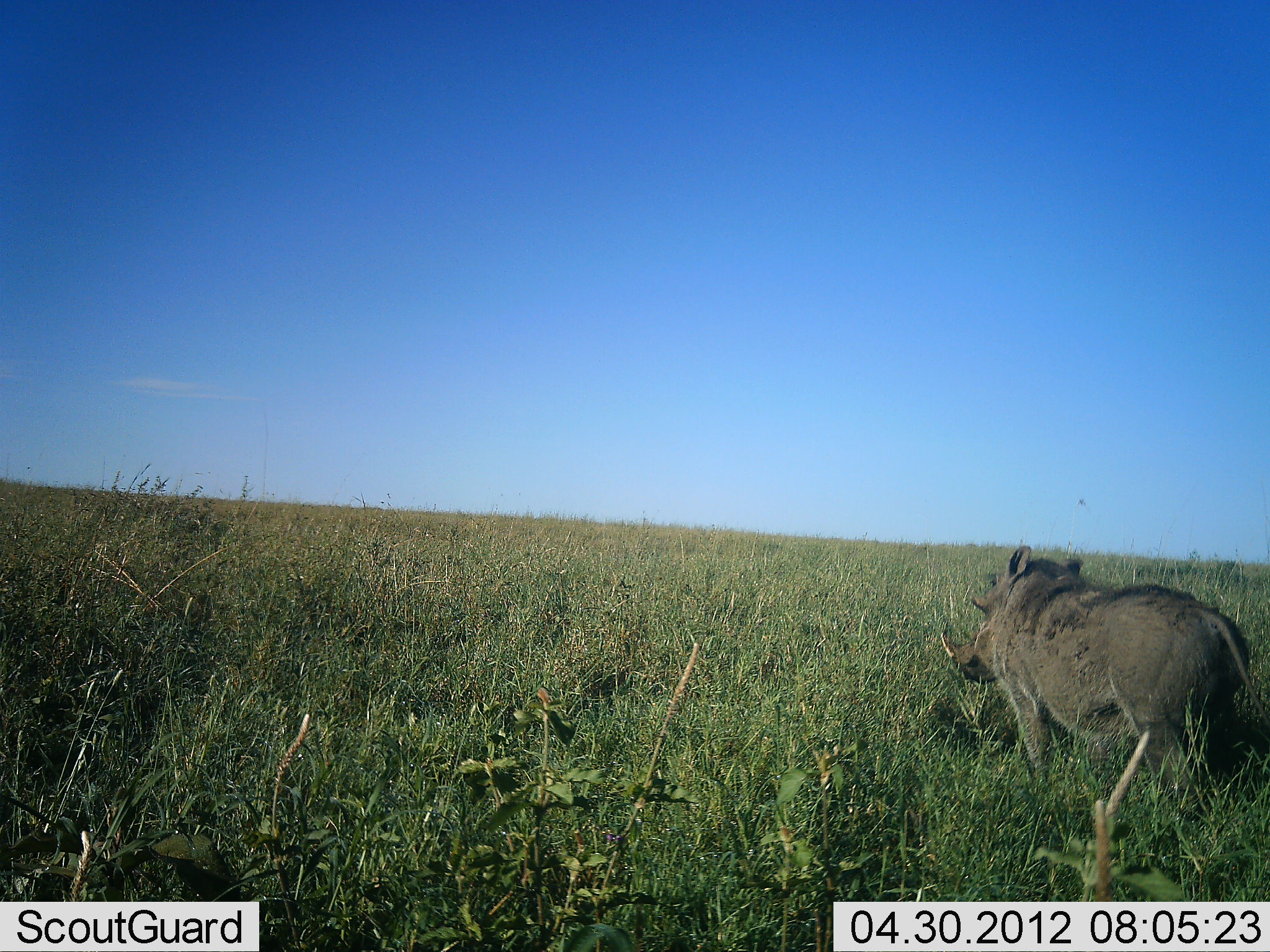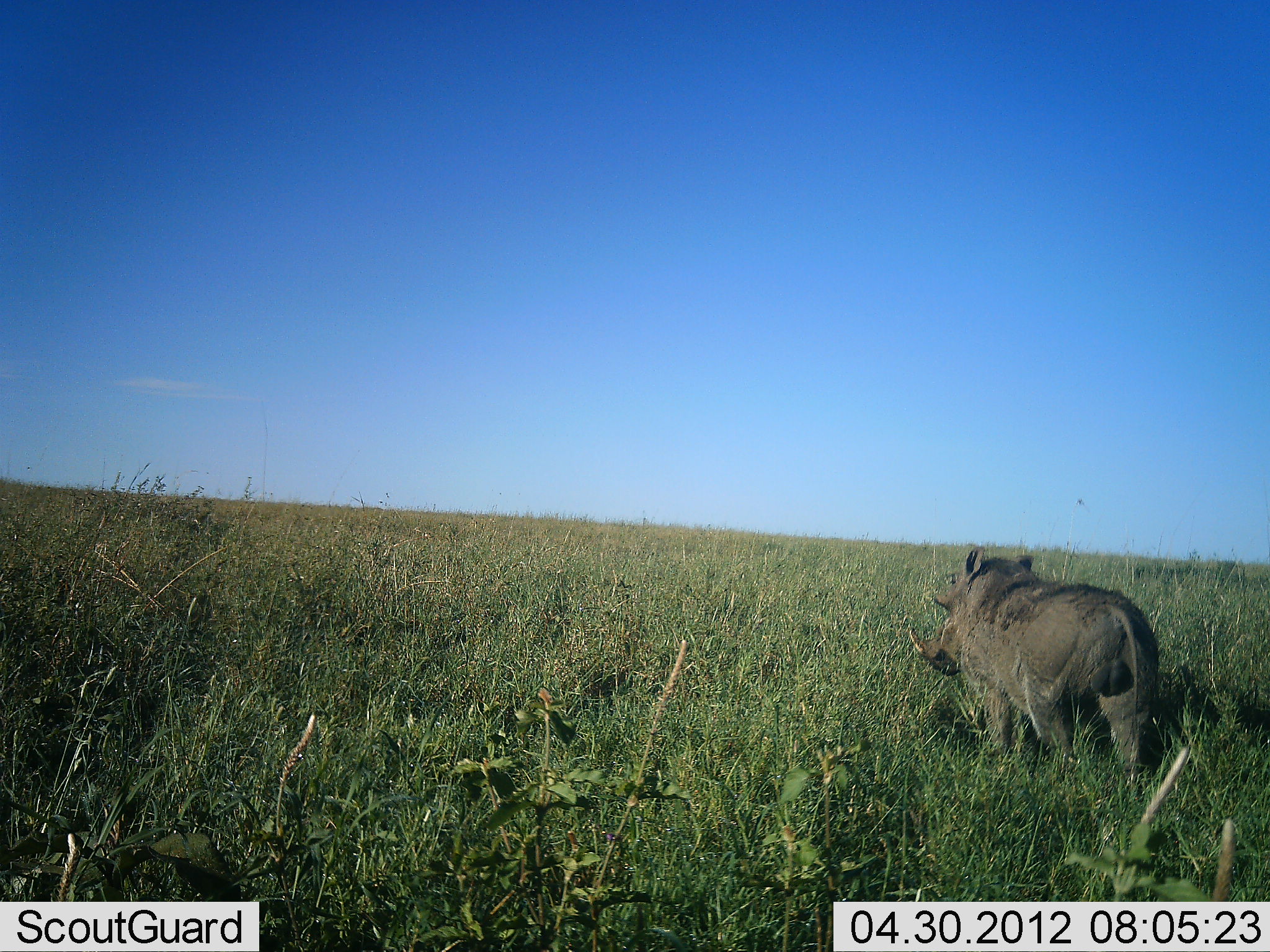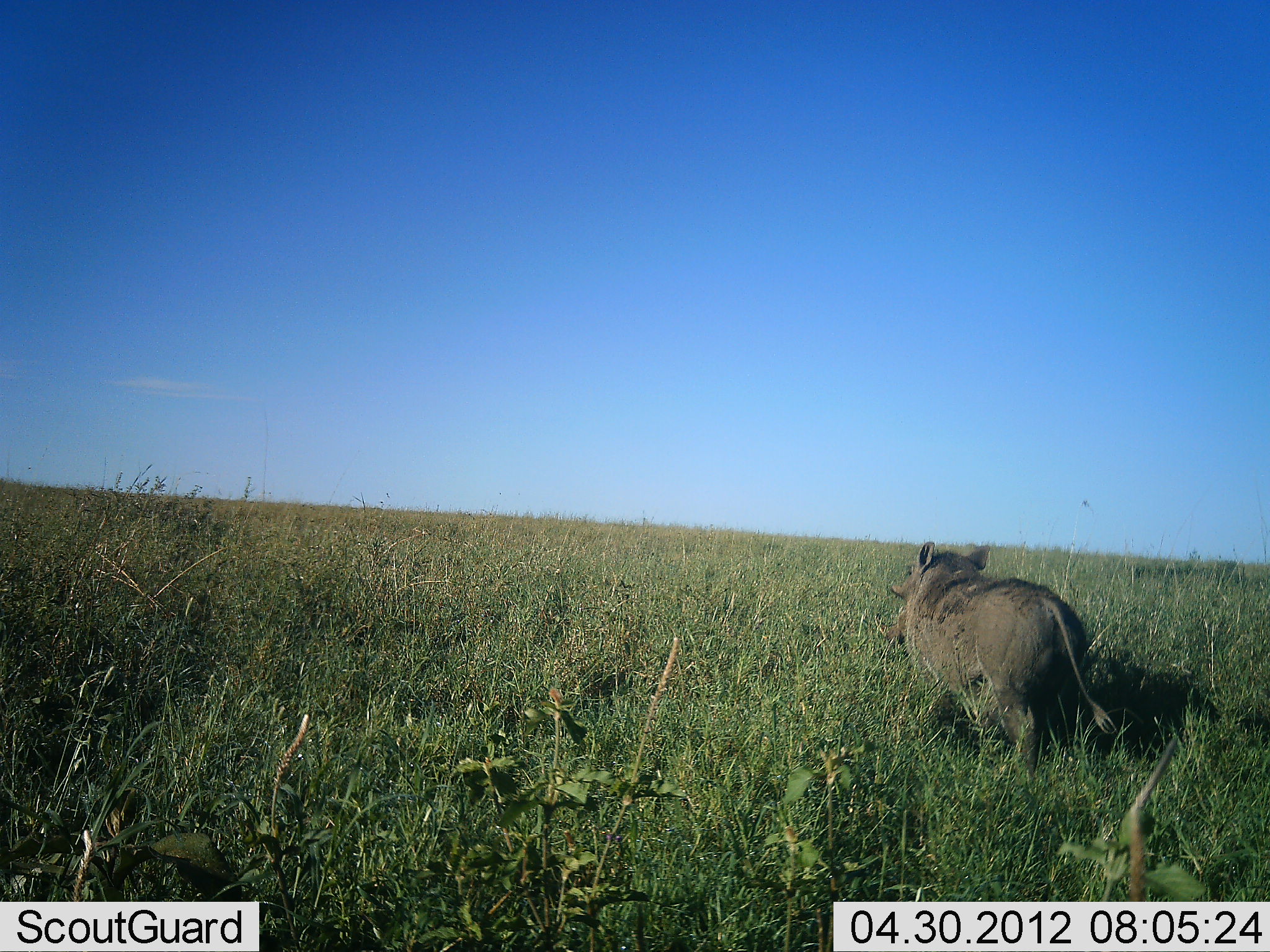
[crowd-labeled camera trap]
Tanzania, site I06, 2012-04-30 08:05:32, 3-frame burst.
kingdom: Animalia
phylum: Chordata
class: Mammalia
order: Artiodactyla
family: Suidae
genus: Phacochoerus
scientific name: Phacochoerus africanus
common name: warthog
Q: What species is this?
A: Warthog (Phacochoerus africanus).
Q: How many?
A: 1.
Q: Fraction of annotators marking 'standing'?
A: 11%.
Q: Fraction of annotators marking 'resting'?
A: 0%.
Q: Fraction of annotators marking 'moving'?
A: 94%.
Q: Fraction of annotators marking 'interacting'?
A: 0%.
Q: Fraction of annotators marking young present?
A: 0%.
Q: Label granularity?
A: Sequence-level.